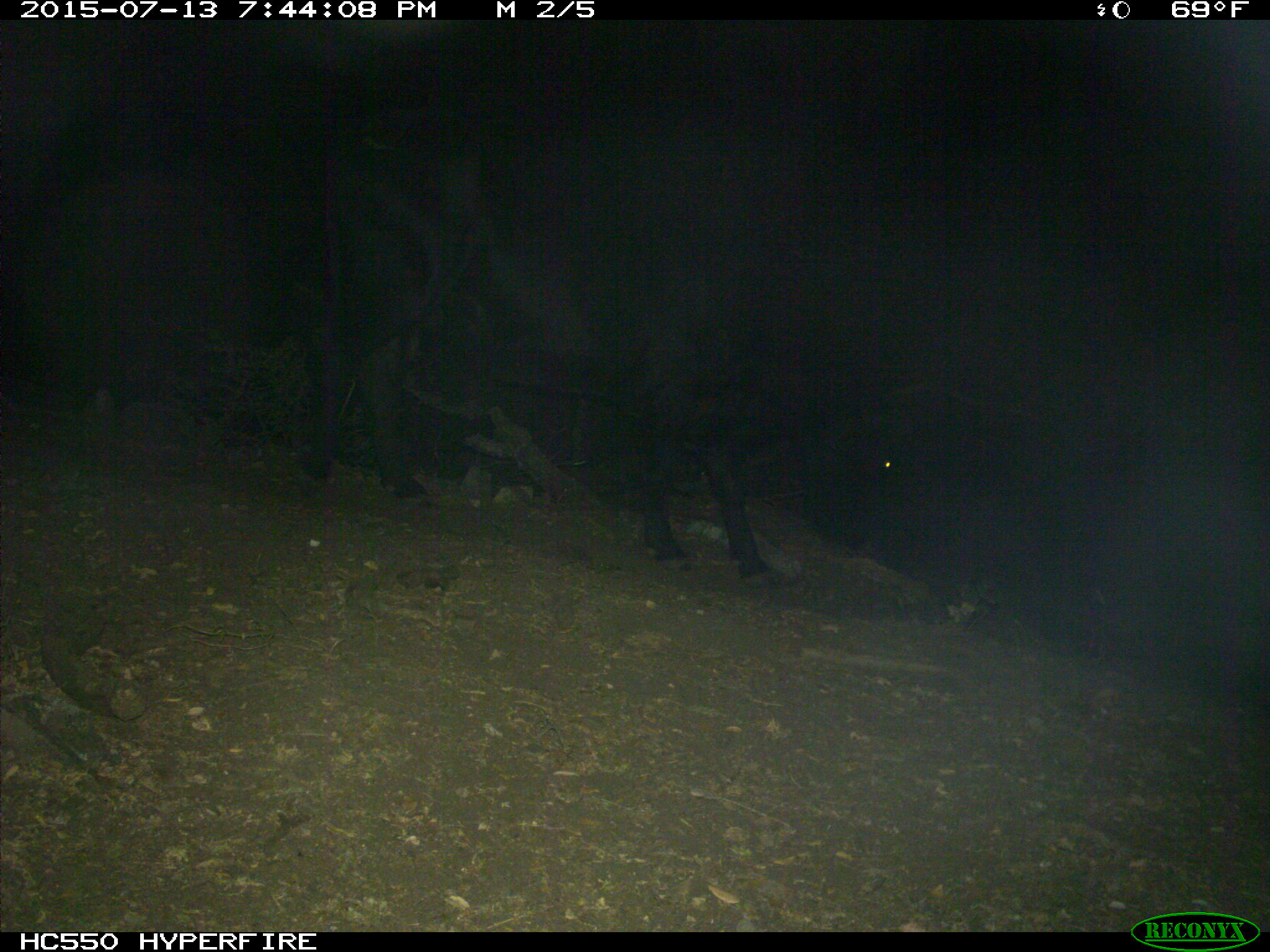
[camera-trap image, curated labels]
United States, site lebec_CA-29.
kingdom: Animalia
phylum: Chordata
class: Mammalia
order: Artiodactyla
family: Bovidae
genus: Bos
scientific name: Bos taurus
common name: domestic cow